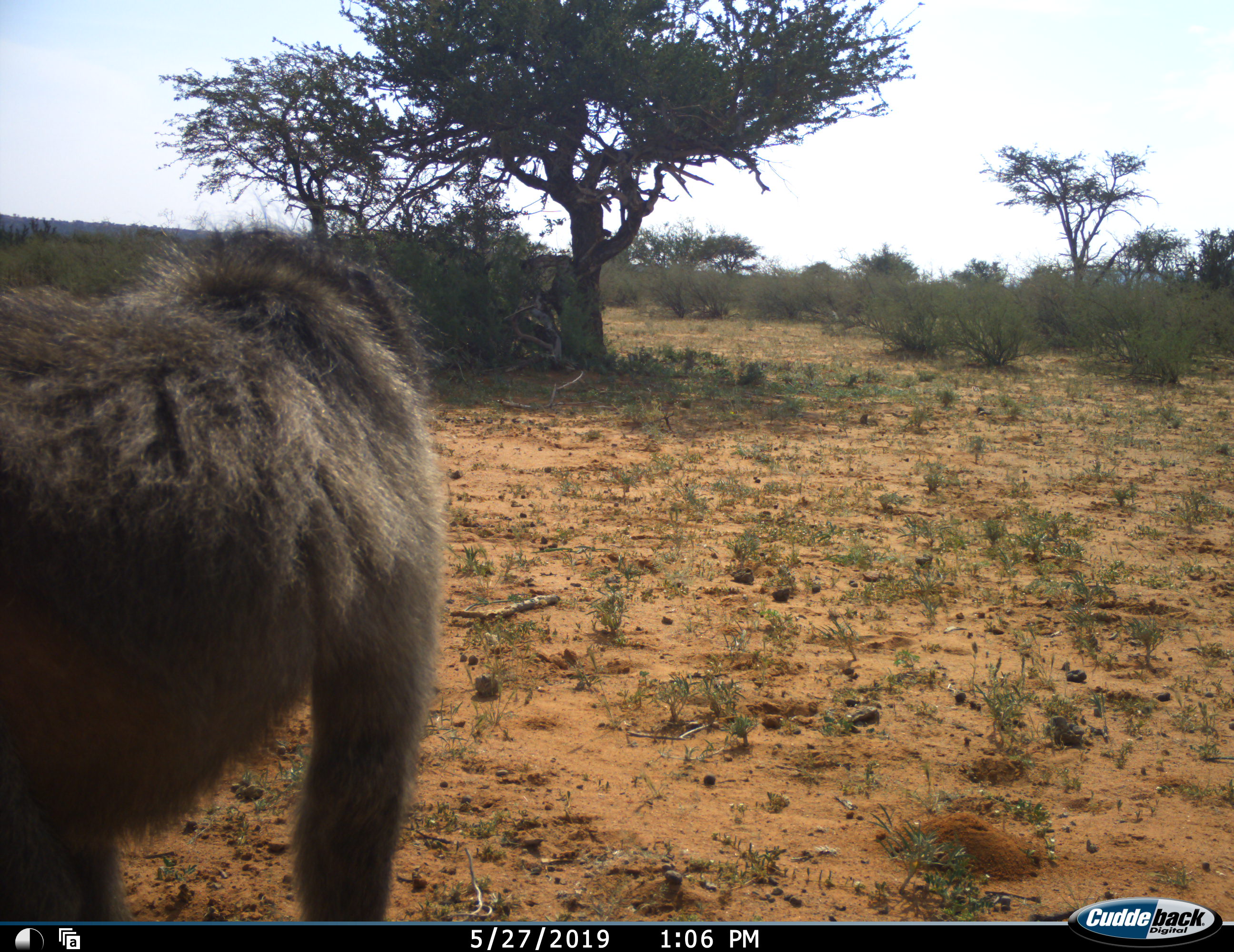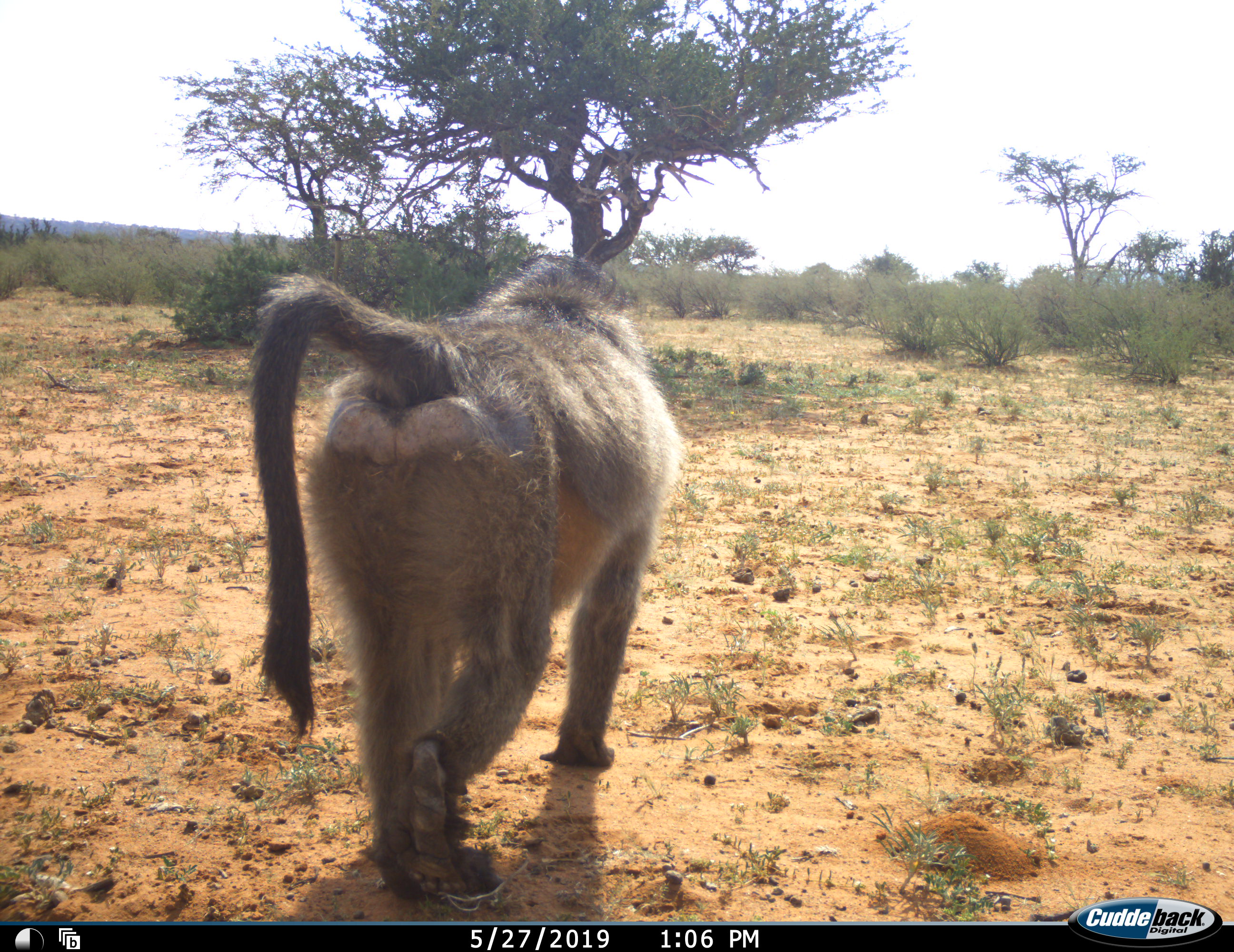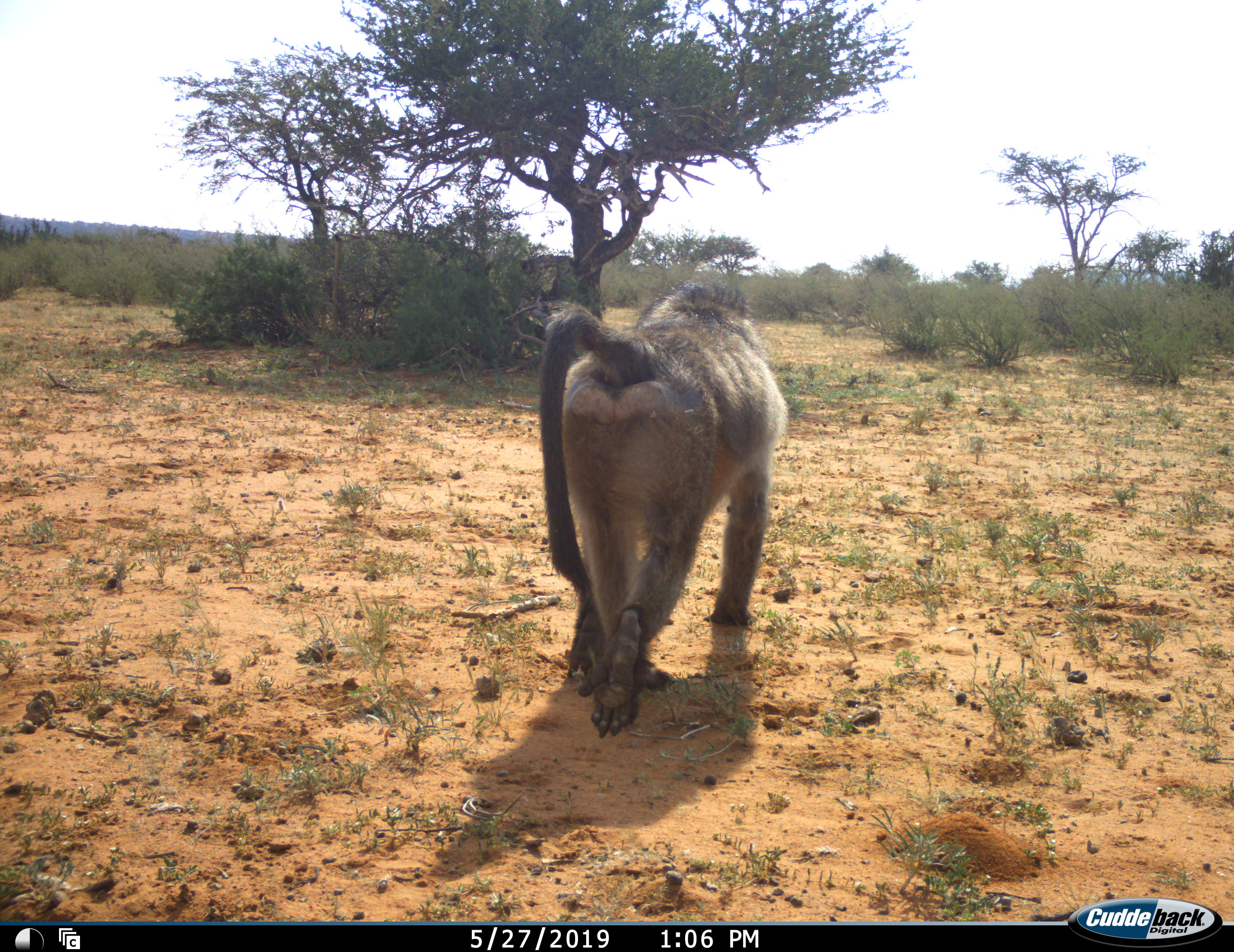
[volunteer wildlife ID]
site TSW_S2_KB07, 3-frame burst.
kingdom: Animalia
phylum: Chordata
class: Mammalia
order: Primates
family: Cercopithecidae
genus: Papio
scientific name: Papio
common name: baboon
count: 1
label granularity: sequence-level